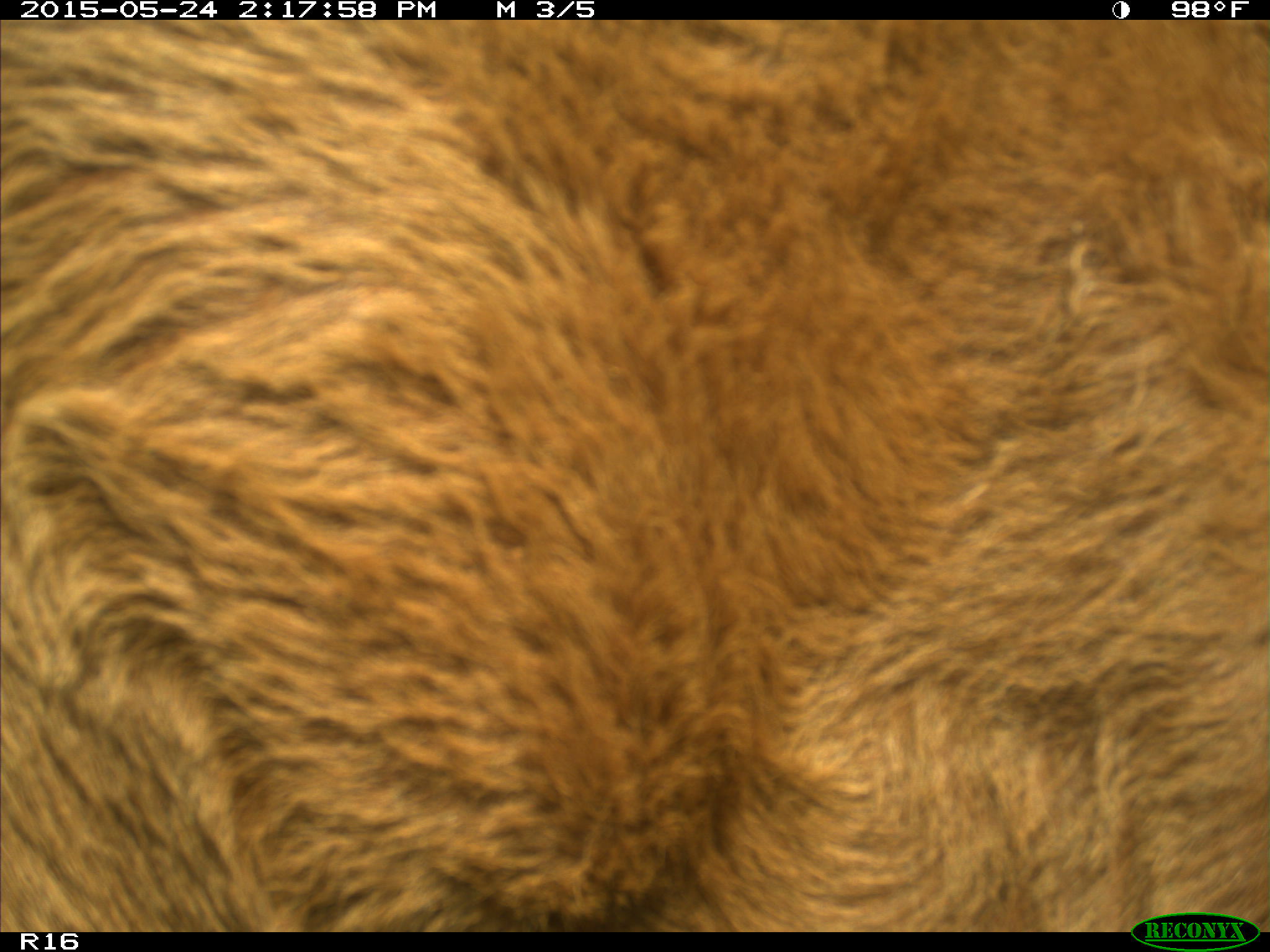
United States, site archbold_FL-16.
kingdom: Animalia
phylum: Chordata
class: Mammalia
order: Artiodactyla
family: Bovidae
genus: Bos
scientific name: Bos taurus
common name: domestic cow